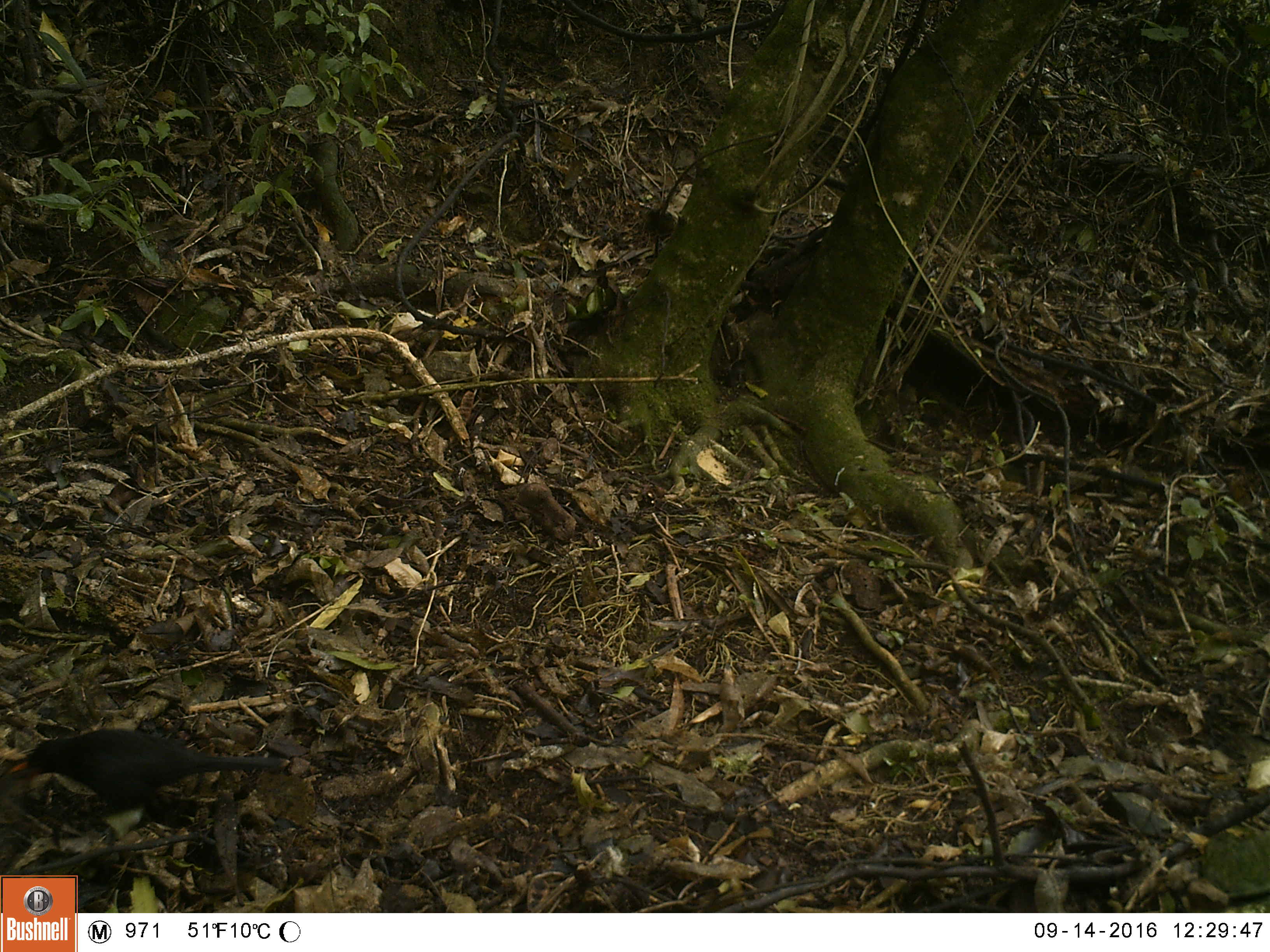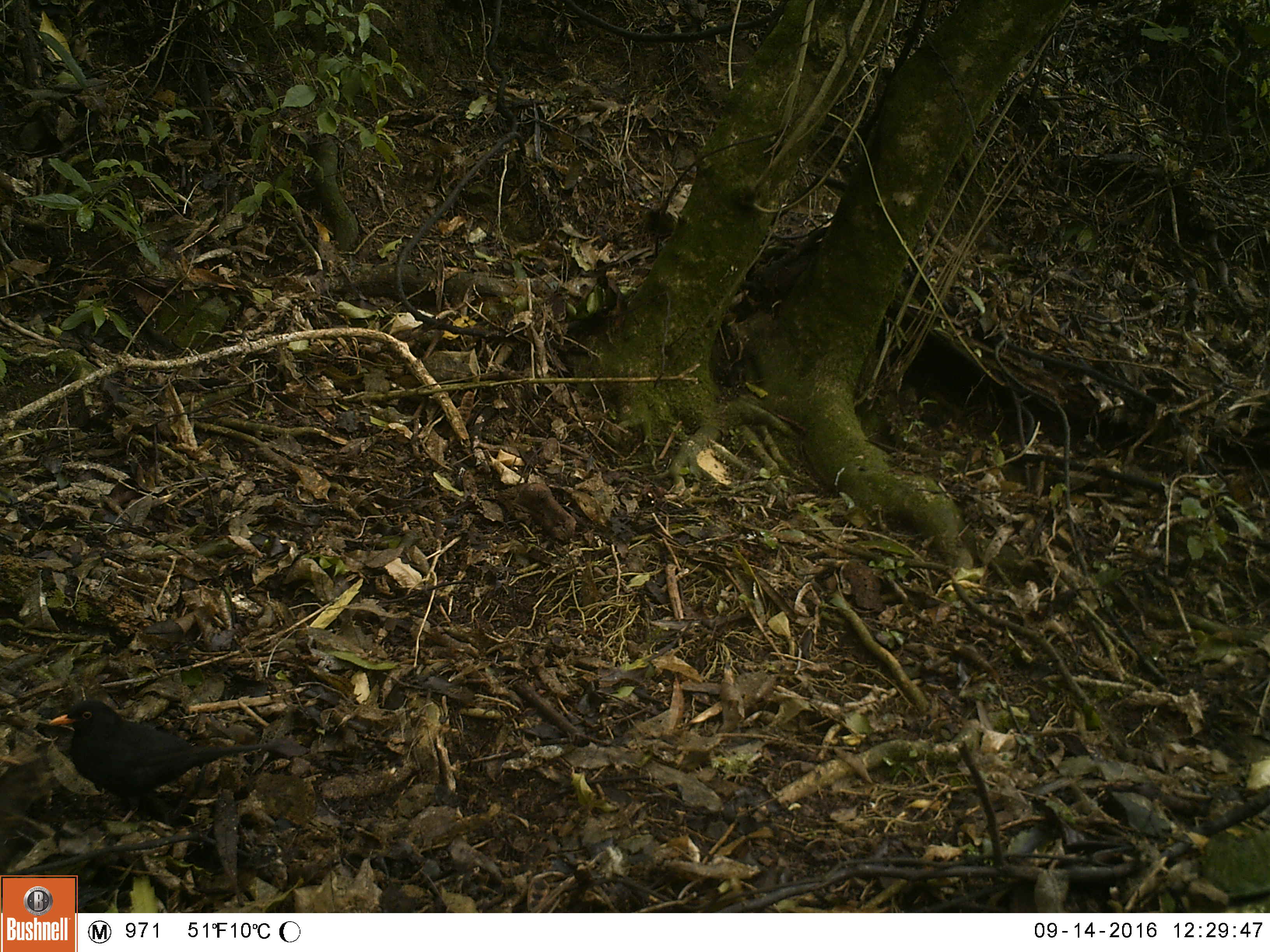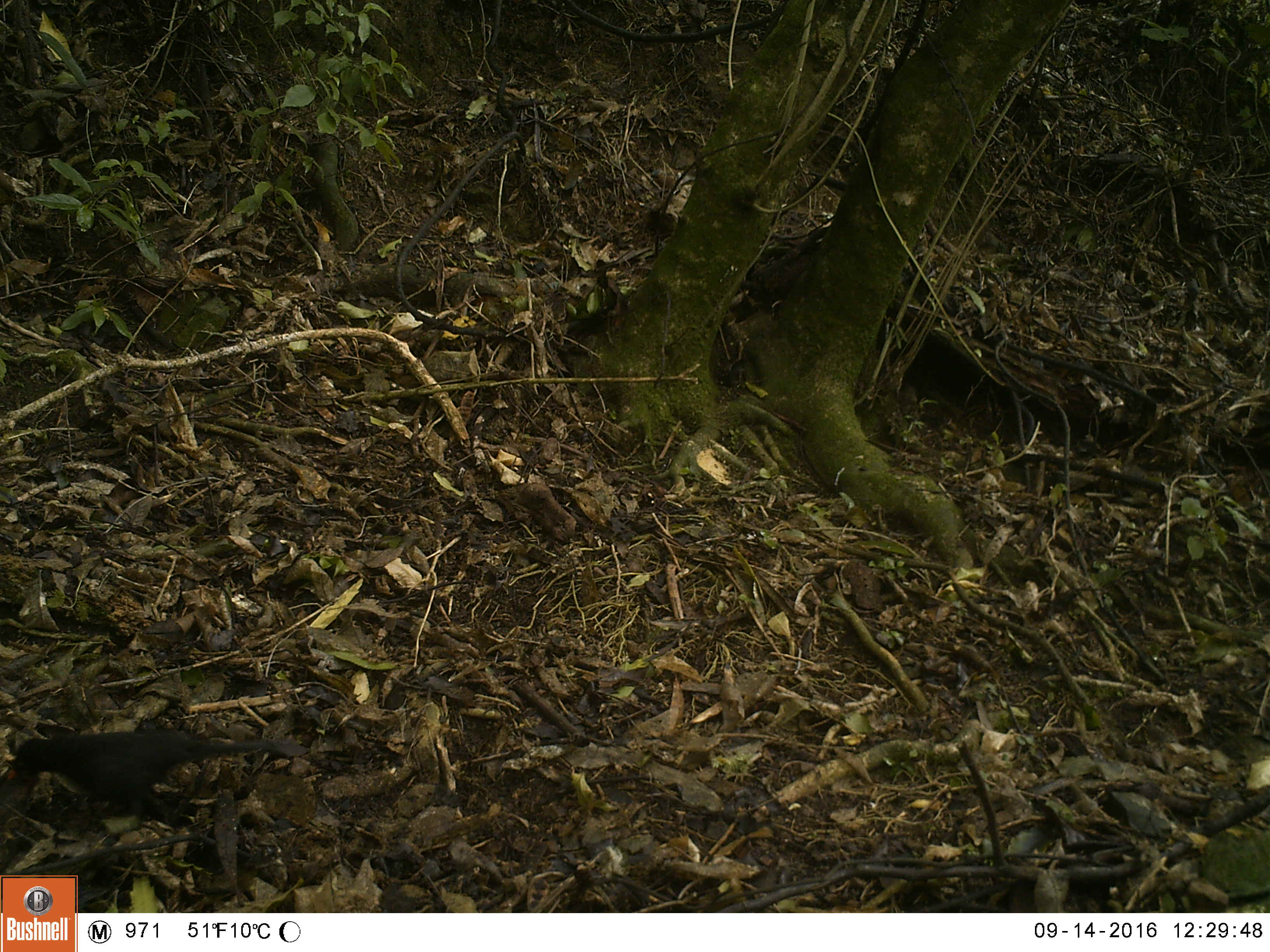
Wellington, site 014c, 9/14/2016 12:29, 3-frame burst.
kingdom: Animalia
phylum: Chordata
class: Aves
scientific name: Aves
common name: bird